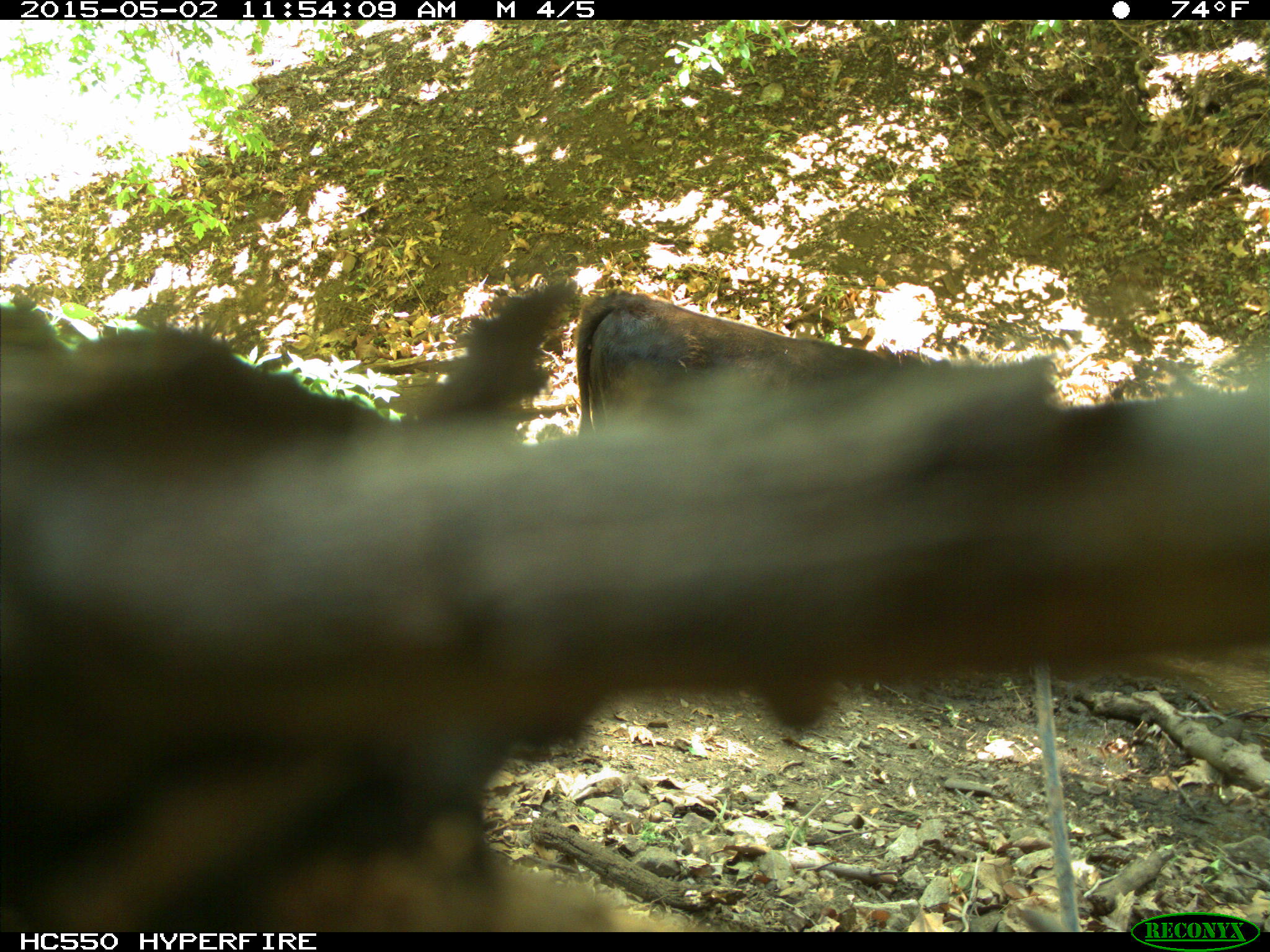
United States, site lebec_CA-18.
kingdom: Animalia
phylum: Chordata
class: Mammalia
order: Artiodactyla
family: Bovidae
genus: Bos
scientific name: Bos taurus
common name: domestic cow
Bos taurus (domestic cow).